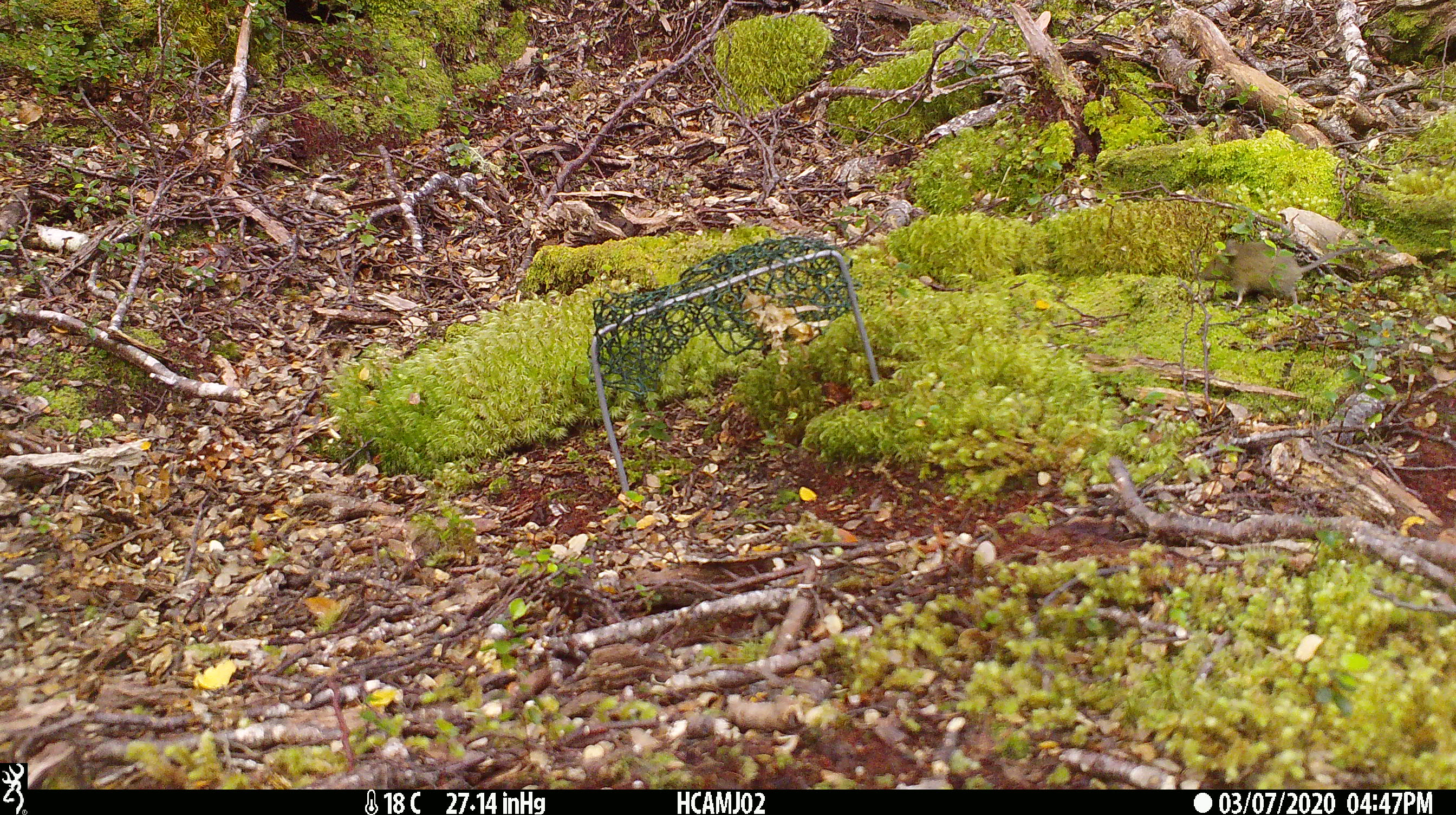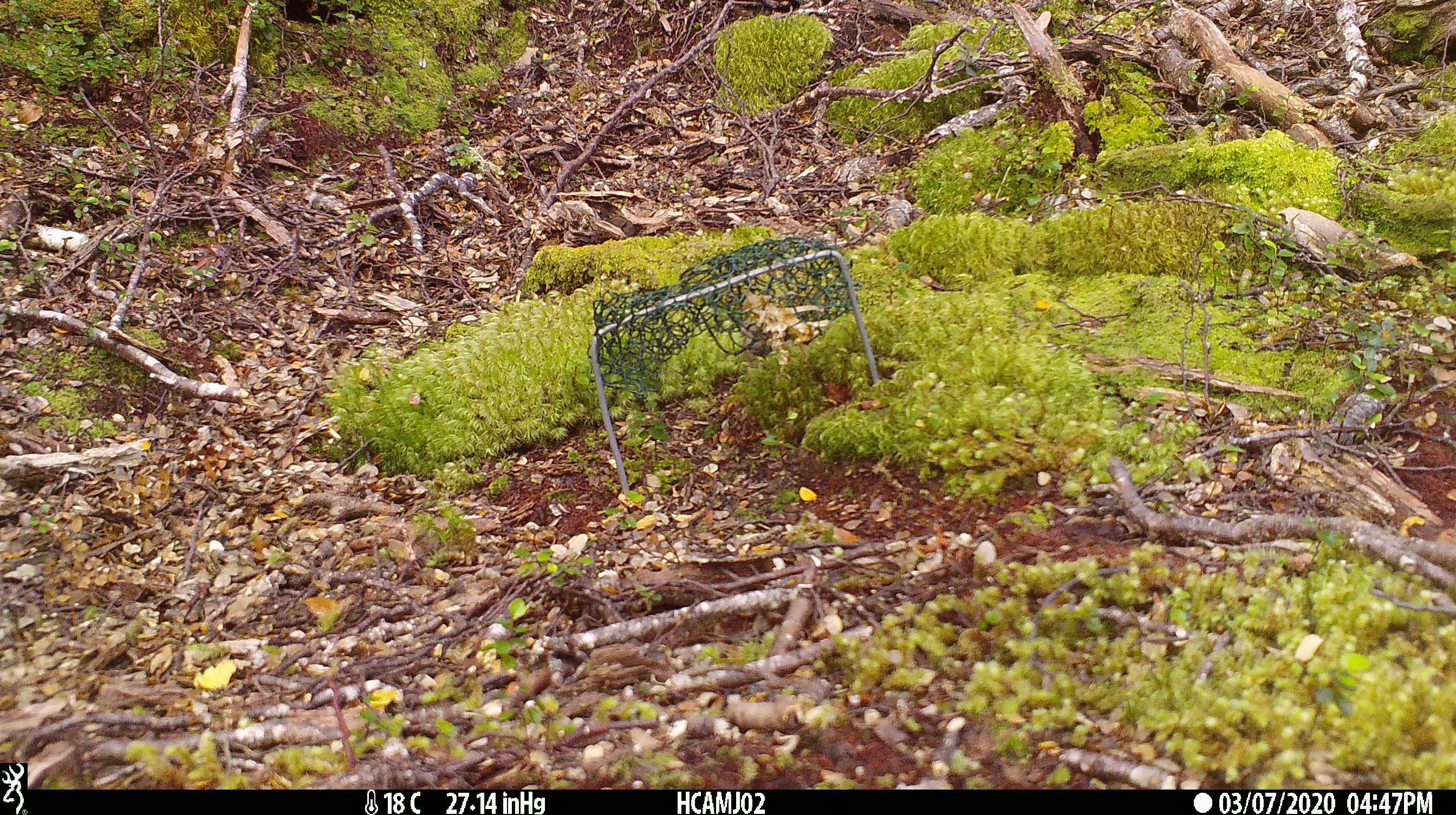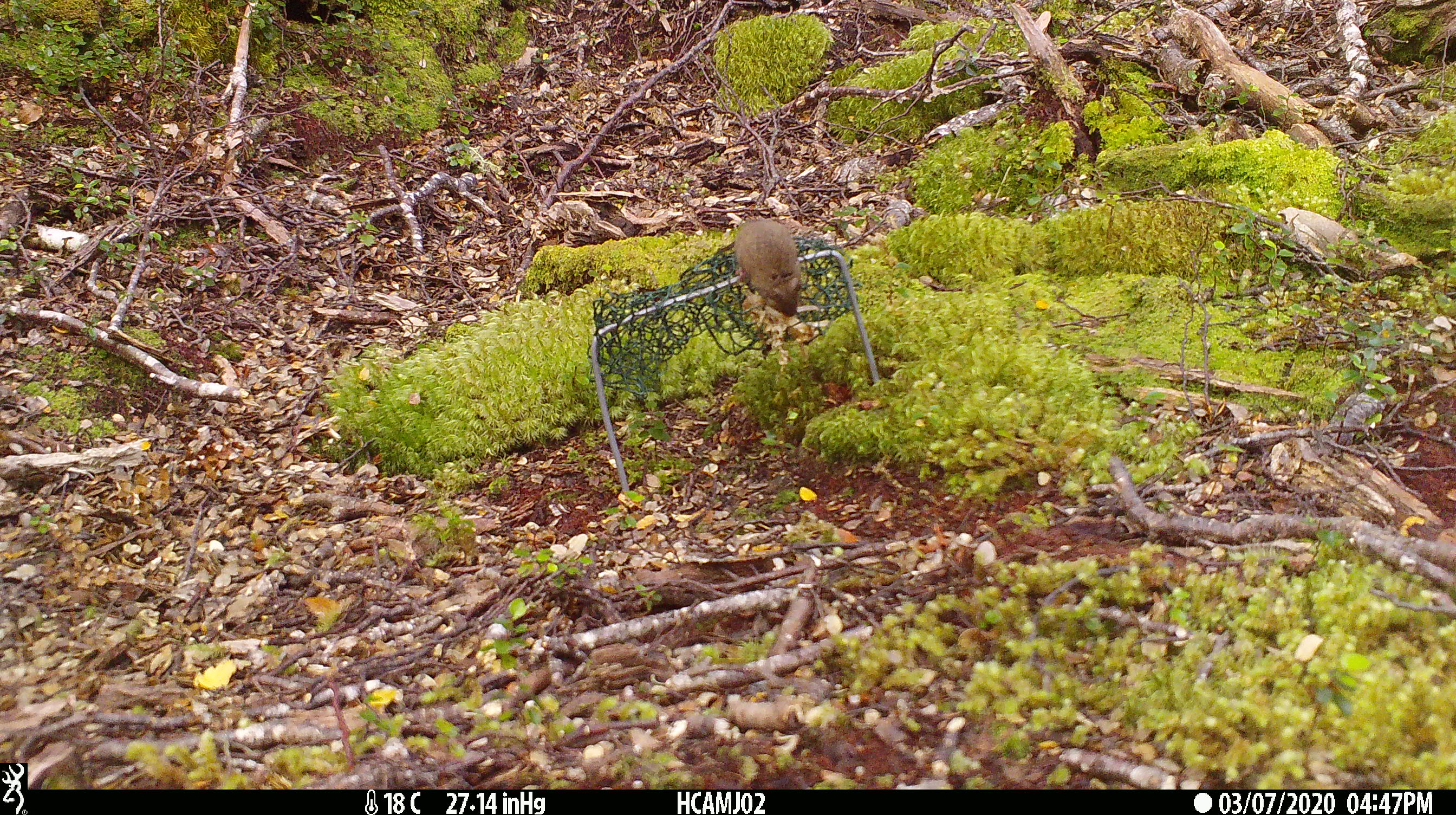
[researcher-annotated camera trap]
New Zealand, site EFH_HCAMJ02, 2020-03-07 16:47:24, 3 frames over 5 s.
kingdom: Animalia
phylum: Chordata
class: Mammalia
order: Rodentia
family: Muridae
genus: Mus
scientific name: Mus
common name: mouse